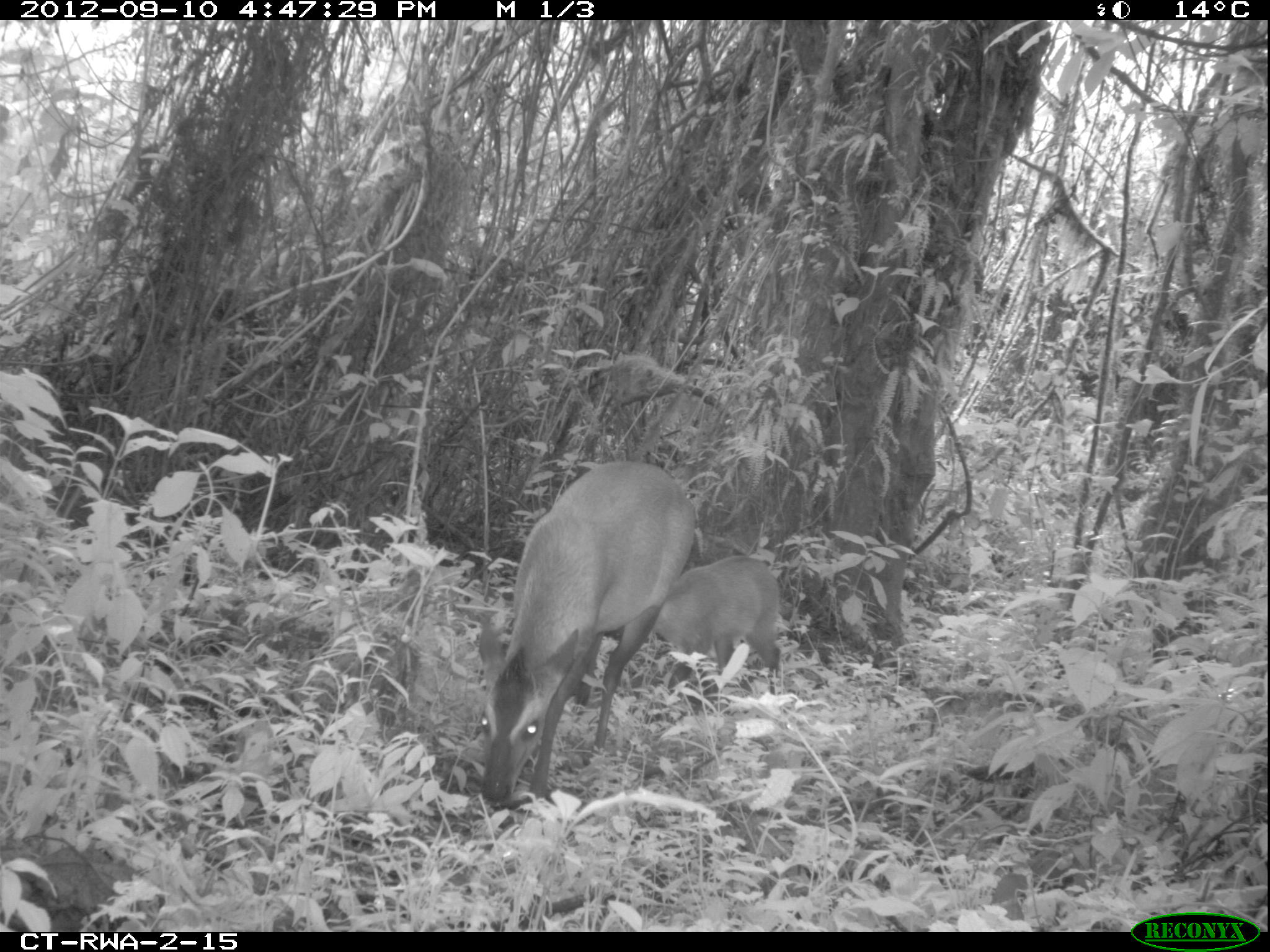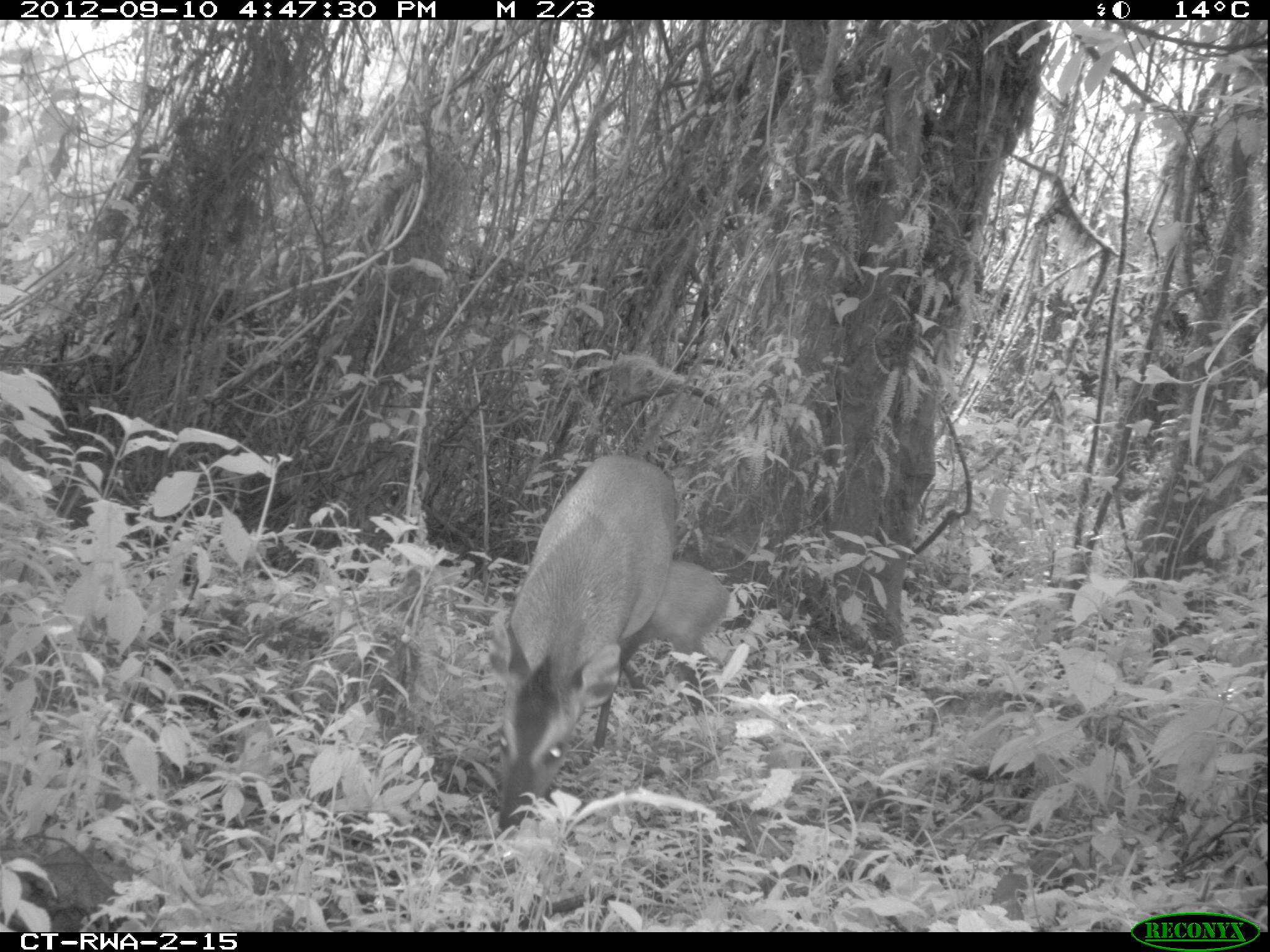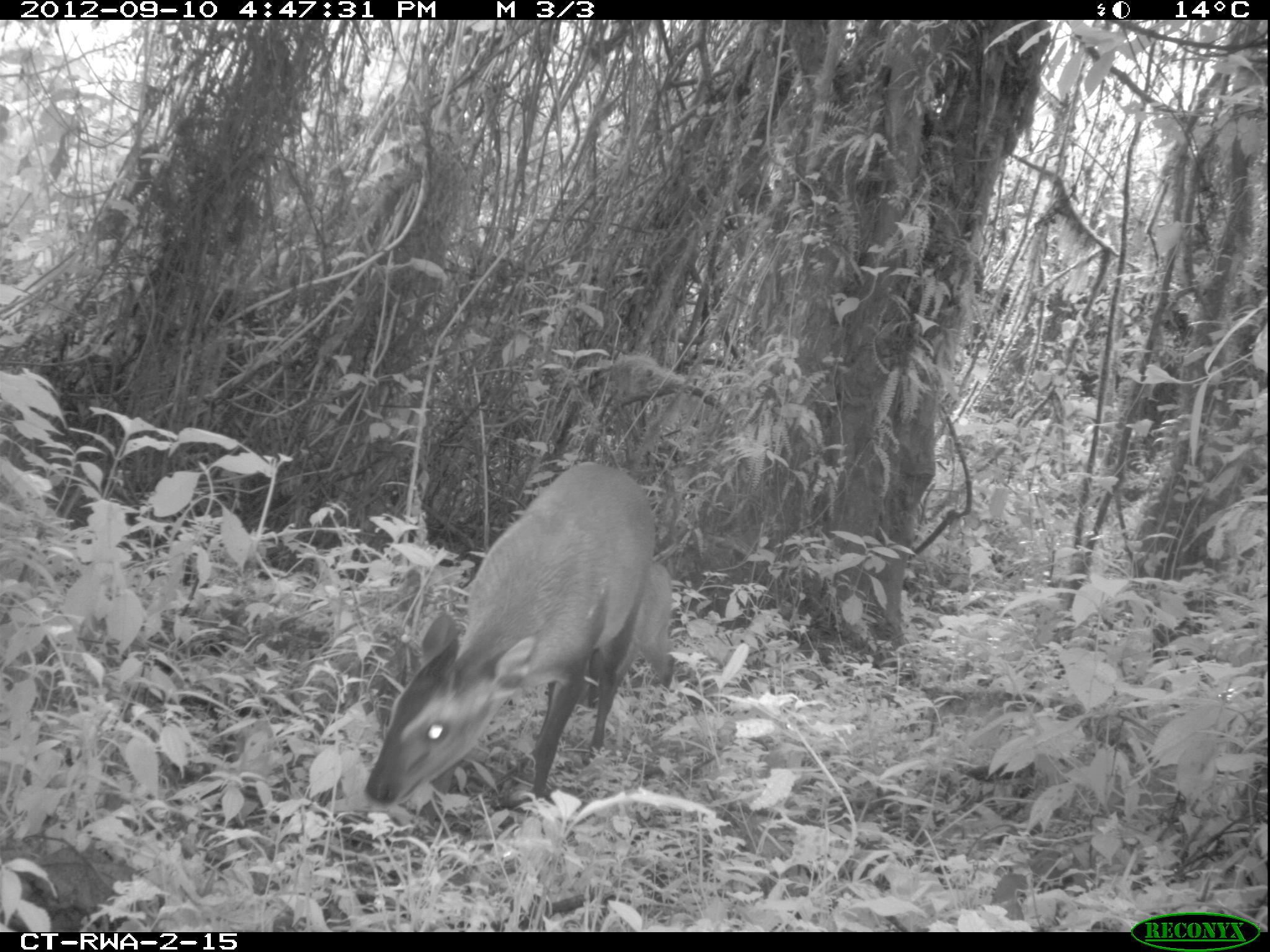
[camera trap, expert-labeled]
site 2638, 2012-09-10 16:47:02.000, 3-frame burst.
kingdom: Animalia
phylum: Chordata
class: Mammalia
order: Artiodactyla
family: Bovidae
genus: Cephalophus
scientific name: Cephalophus nigrifrons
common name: black-fronted duiker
Cephalophus nigrifrons (black-fronted duiker), count 2.